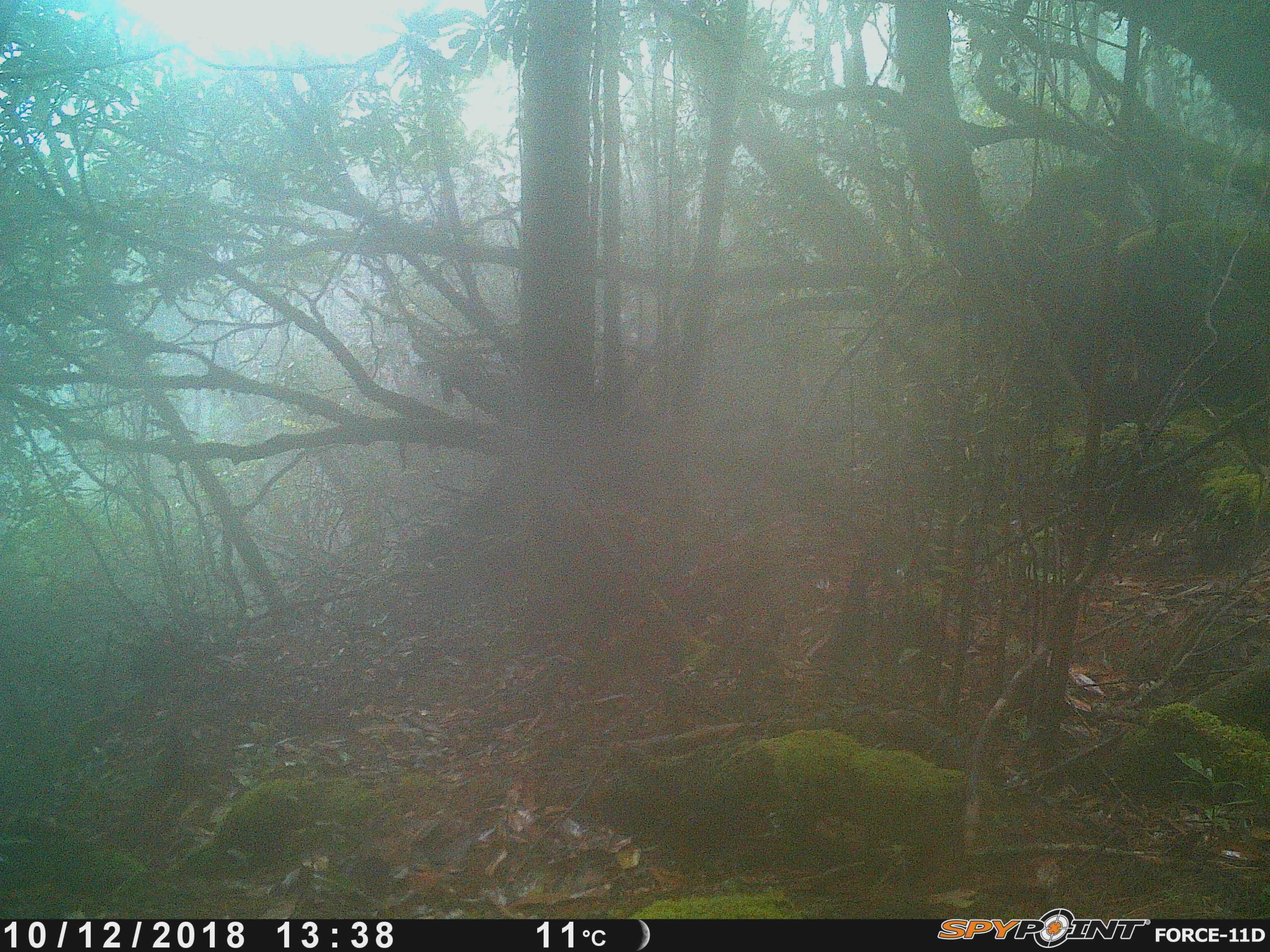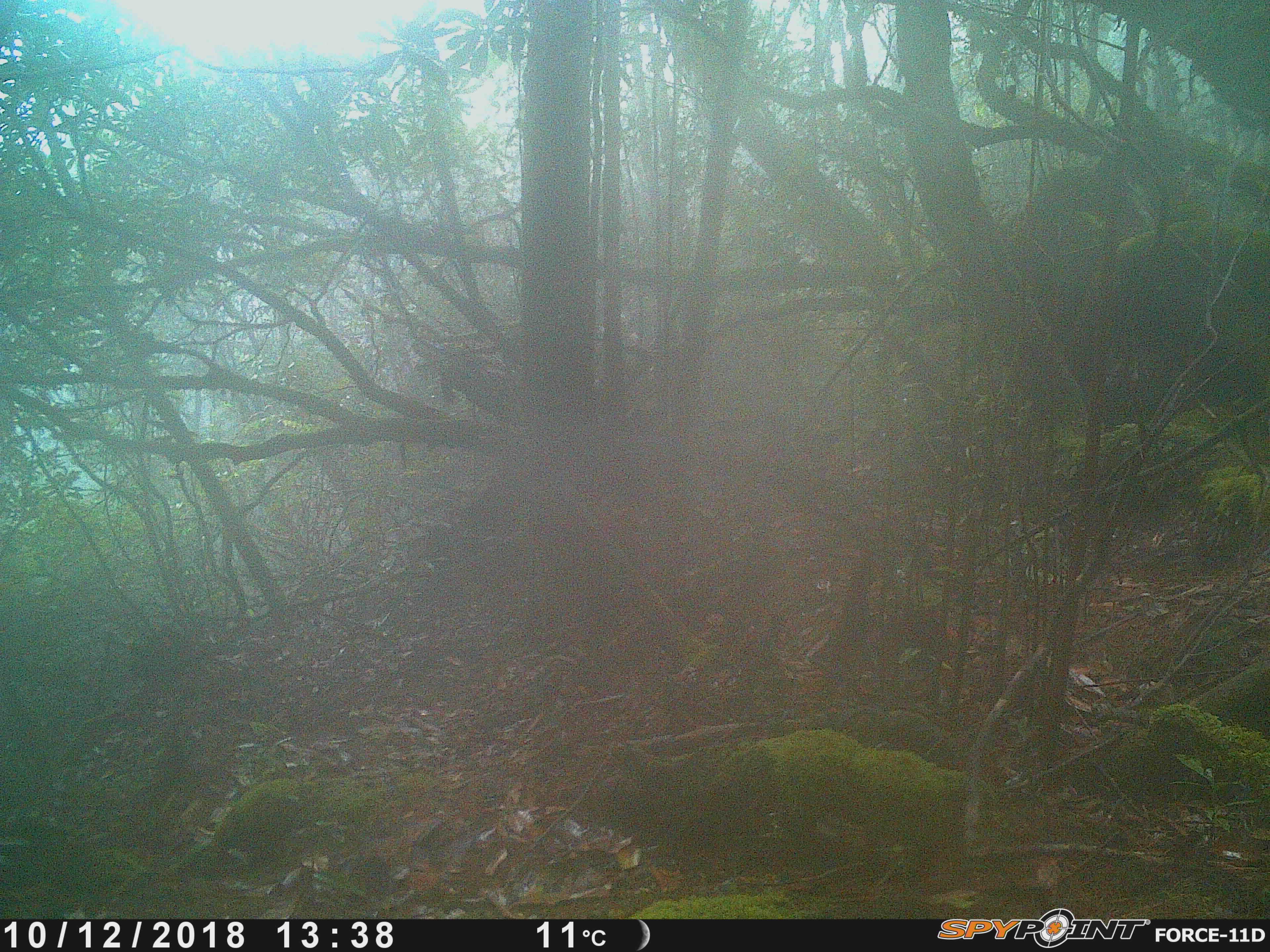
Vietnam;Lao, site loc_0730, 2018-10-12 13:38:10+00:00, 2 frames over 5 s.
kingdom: Animalia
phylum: Chordata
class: Mammalia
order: Primates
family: Cercopithecidae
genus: Macaca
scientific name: Macaca arctoides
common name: stump-tailed macaque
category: stump tailed macaque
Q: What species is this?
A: Stump tailed macaque (stump-tailed macaque) (Macaca arctoides).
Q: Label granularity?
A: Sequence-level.